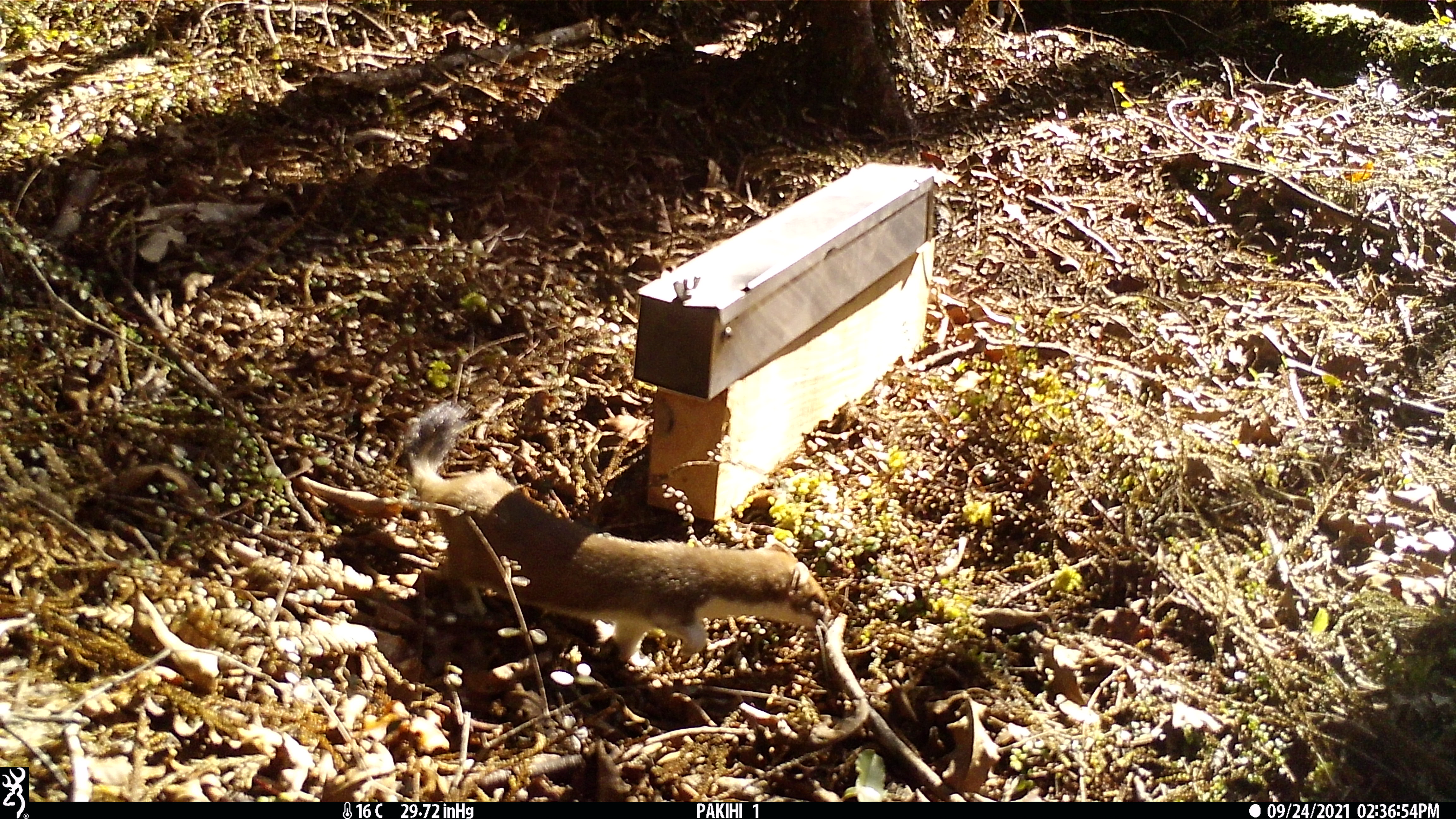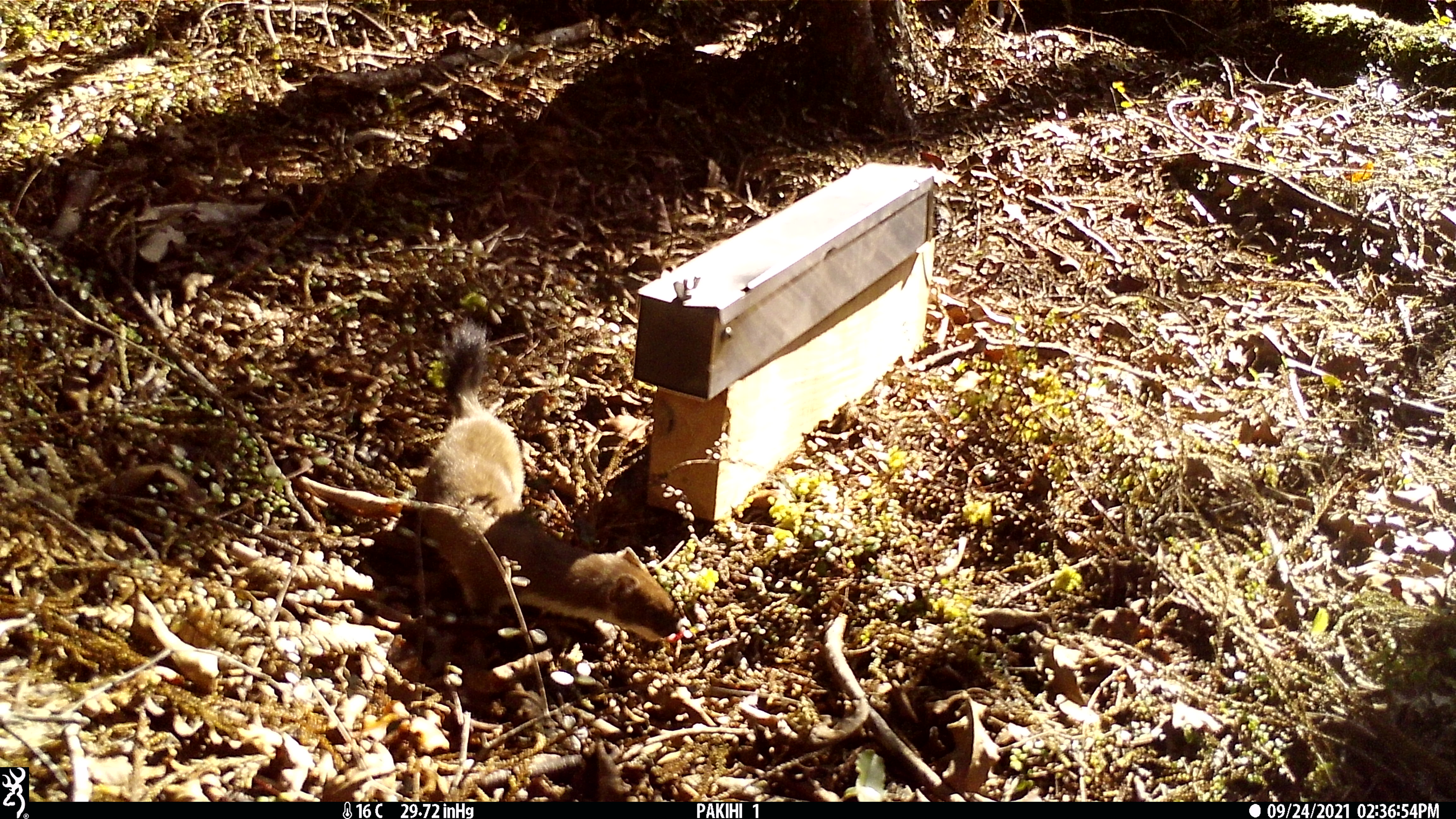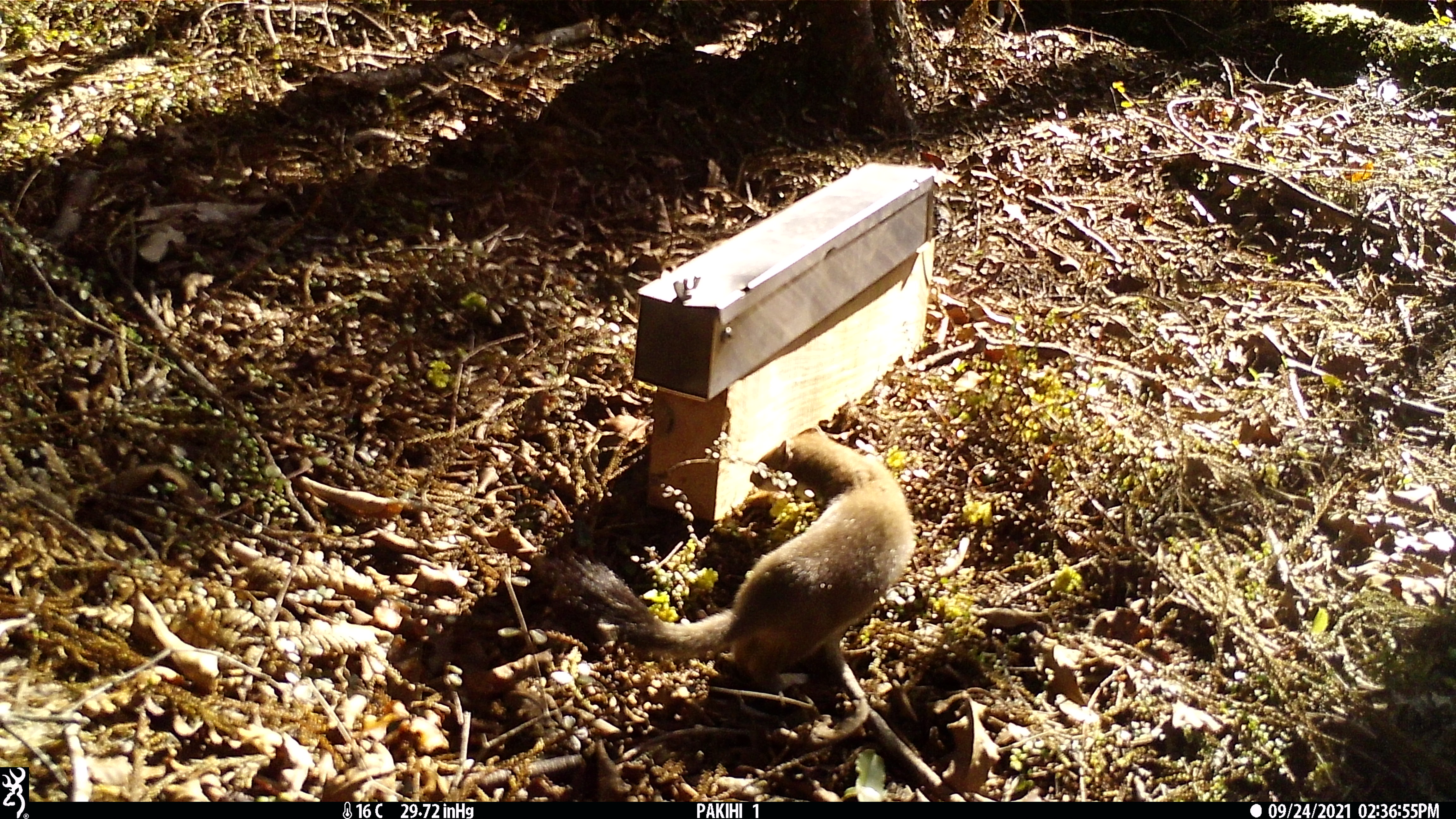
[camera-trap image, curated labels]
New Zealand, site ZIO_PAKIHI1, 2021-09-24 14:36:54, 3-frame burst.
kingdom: Animalia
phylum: Chordata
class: Mammalia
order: Carnivora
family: Mustelidae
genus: Mustela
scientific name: Mustela erminea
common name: stoat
Stoat (Mustela erminea).